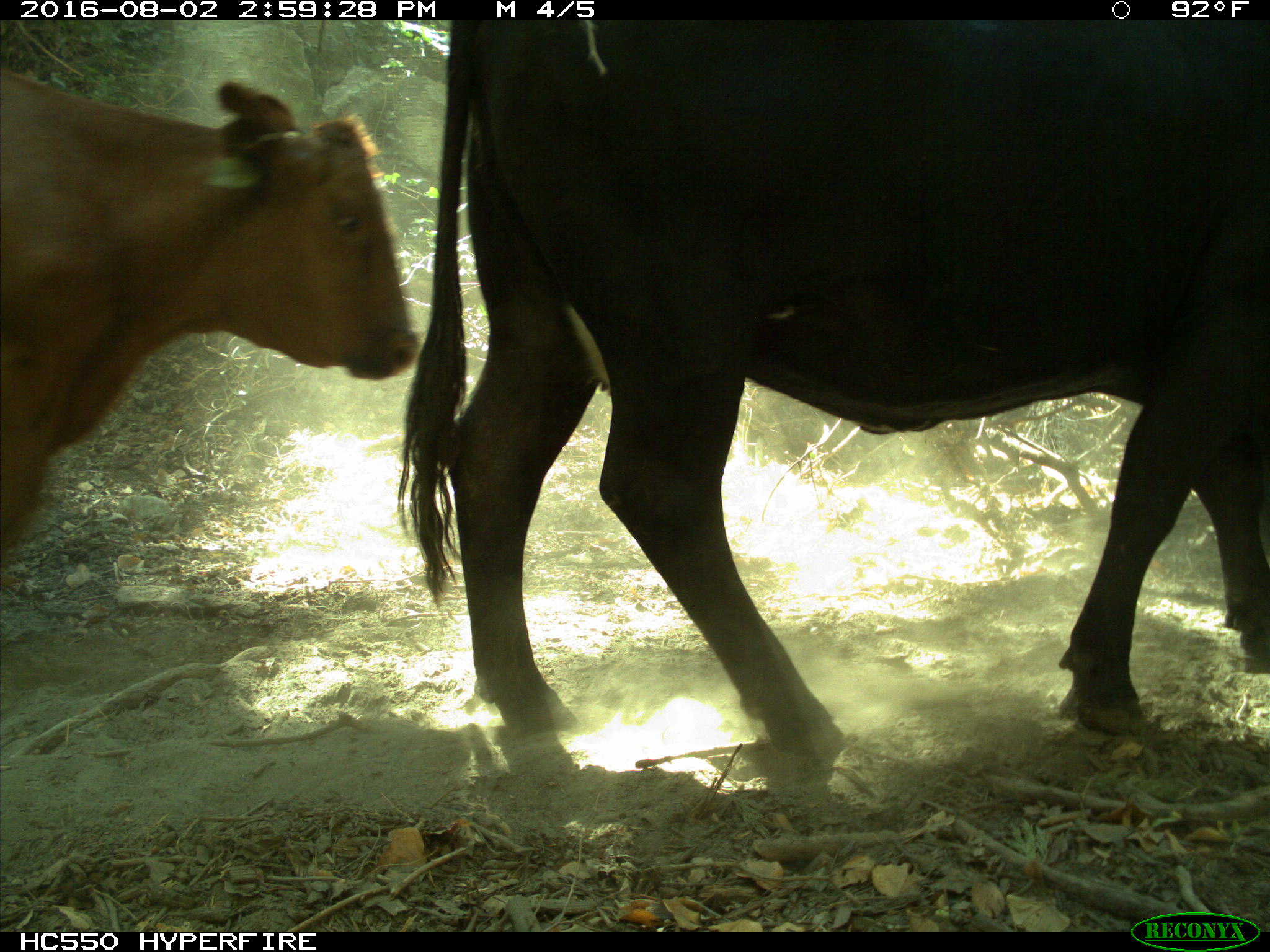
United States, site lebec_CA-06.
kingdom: Animalia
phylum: Chordata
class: Mammalia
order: Artiodactyla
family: Bovidae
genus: Bos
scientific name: Bos taurus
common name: domestic cow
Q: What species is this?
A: Bos taurus (domestic cow).